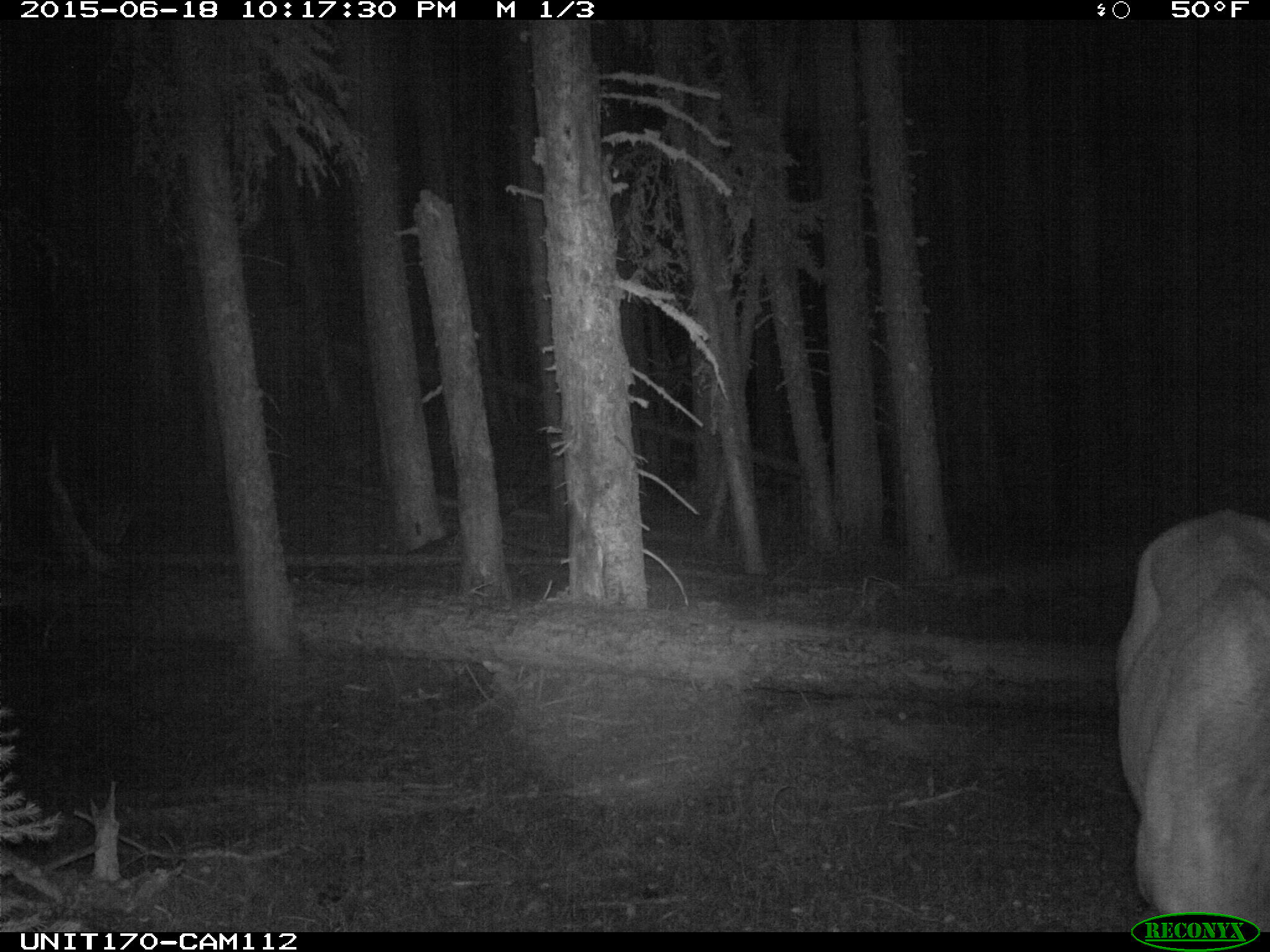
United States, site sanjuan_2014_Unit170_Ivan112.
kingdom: Animalia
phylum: Chordata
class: Mammalia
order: Artiodactyla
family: Cervidae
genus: Cervus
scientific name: Cervus elaphus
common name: red deer